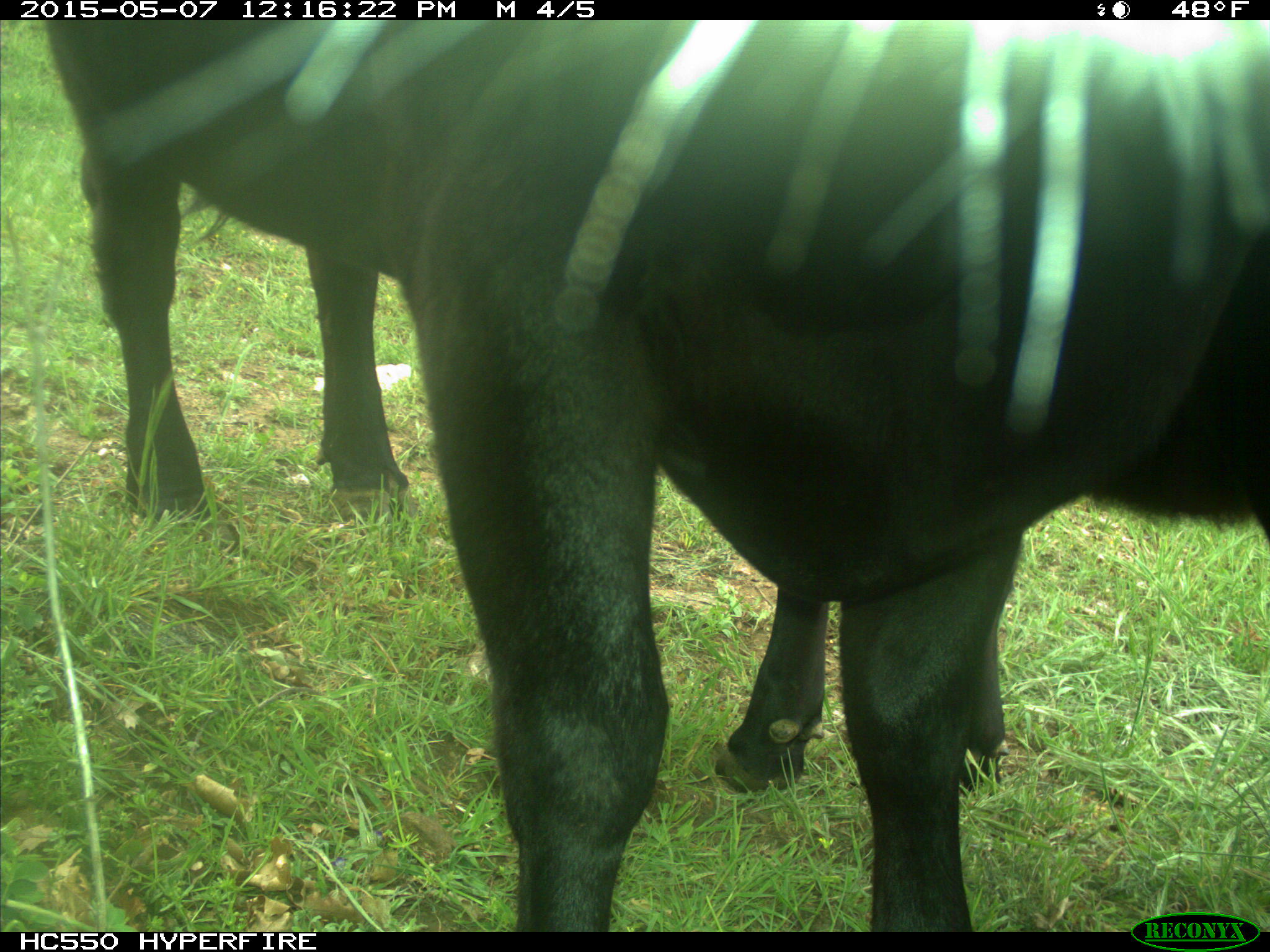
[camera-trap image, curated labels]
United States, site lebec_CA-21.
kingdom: Animalia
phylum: Chordata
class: Mammalia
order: Artiodactyla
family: Bovidae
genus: Bos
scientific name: Bos taurus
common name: domestic cow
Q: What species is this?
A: Bos taurus (domestic cow).